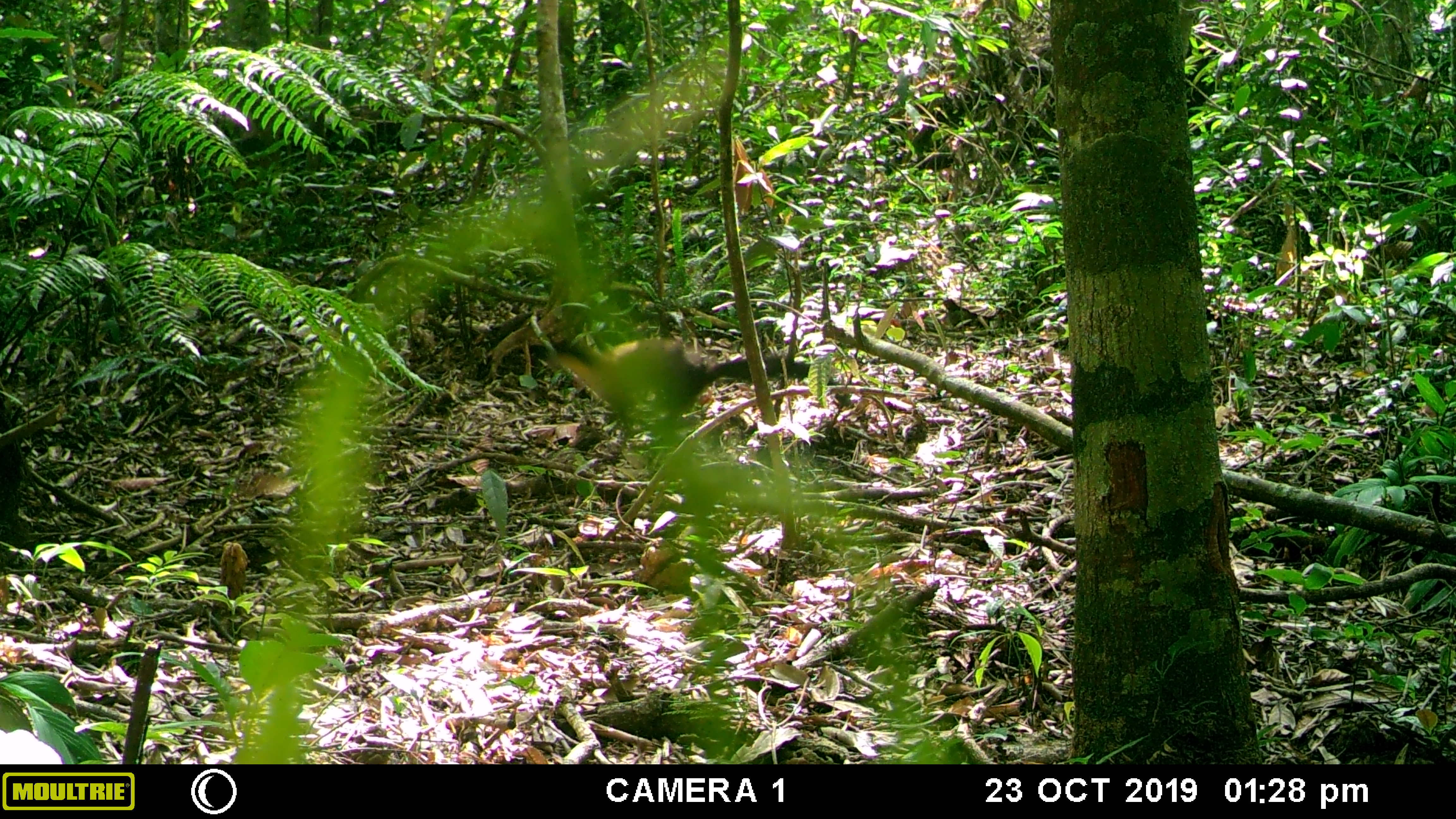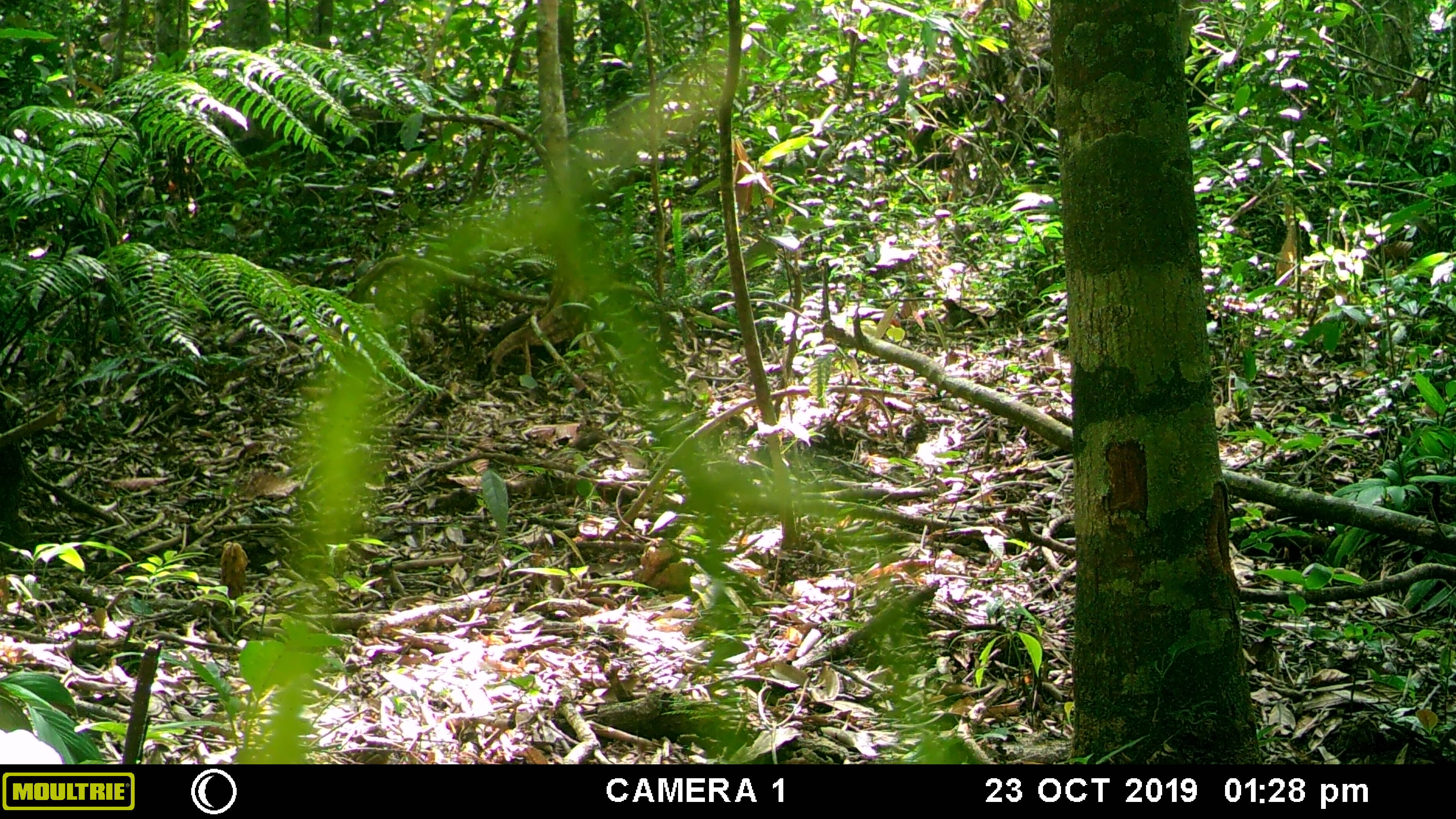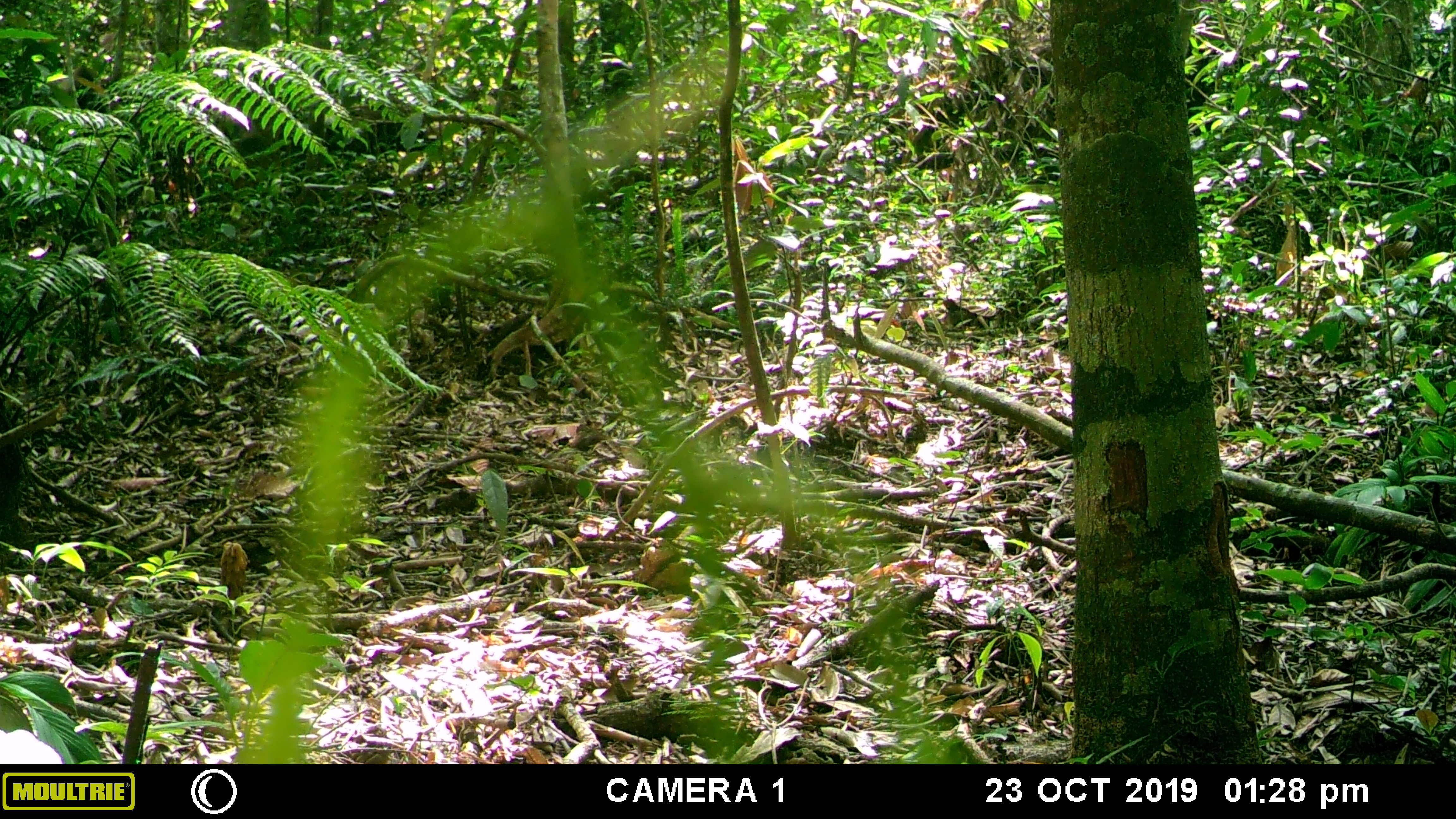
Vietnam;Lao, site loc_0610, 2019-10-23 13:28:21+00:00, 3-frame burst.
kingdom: Animalia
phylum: Chordata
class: Mammalia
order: Carnivora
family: Mustelidae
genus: Martes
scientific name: Martes flavigula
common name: yellow-throated marten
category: yellow throated marten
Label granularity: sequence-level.